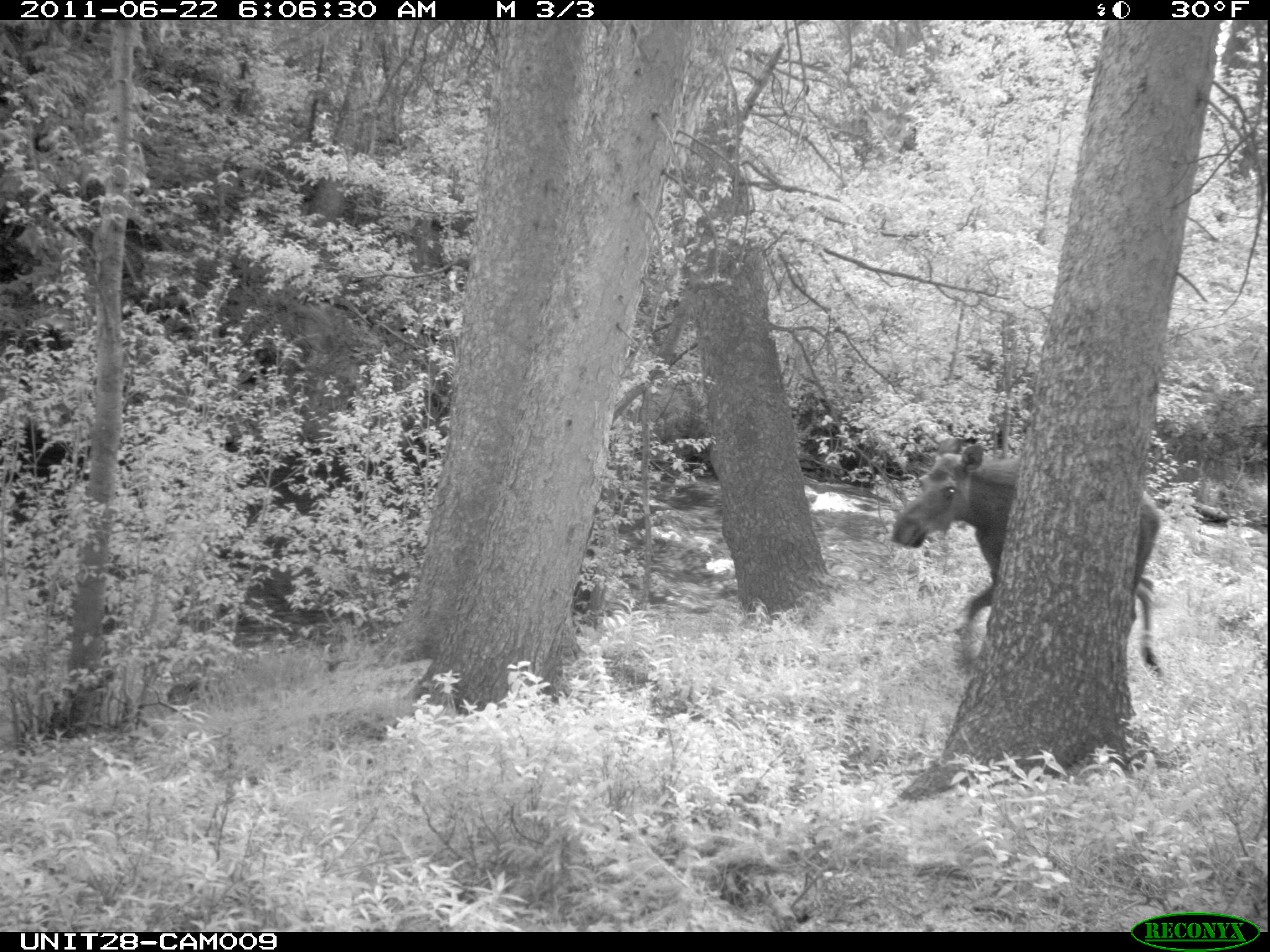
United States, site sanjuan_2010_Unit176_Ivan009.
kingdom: Animalia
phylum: Chordata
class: Mammalia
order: Artiodactyla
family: Cervidae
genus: Alces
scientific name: Alces alces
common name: moose